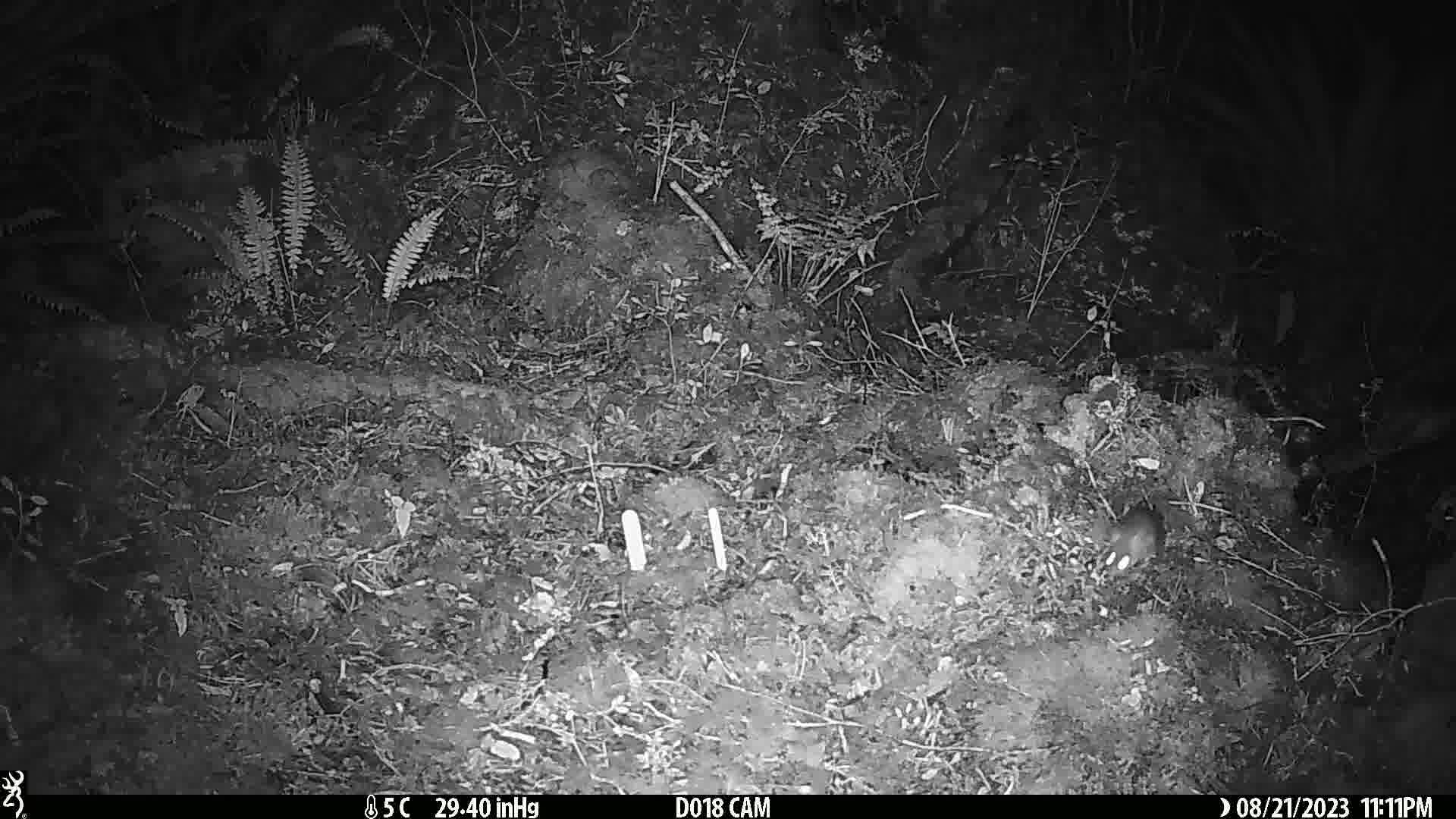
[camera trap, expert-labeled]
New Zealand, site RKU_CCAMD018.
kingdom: Animalia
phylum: Chordata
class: Mammalia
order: Rodentia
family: Muridae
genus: Rattus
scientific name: Rattus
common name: rat